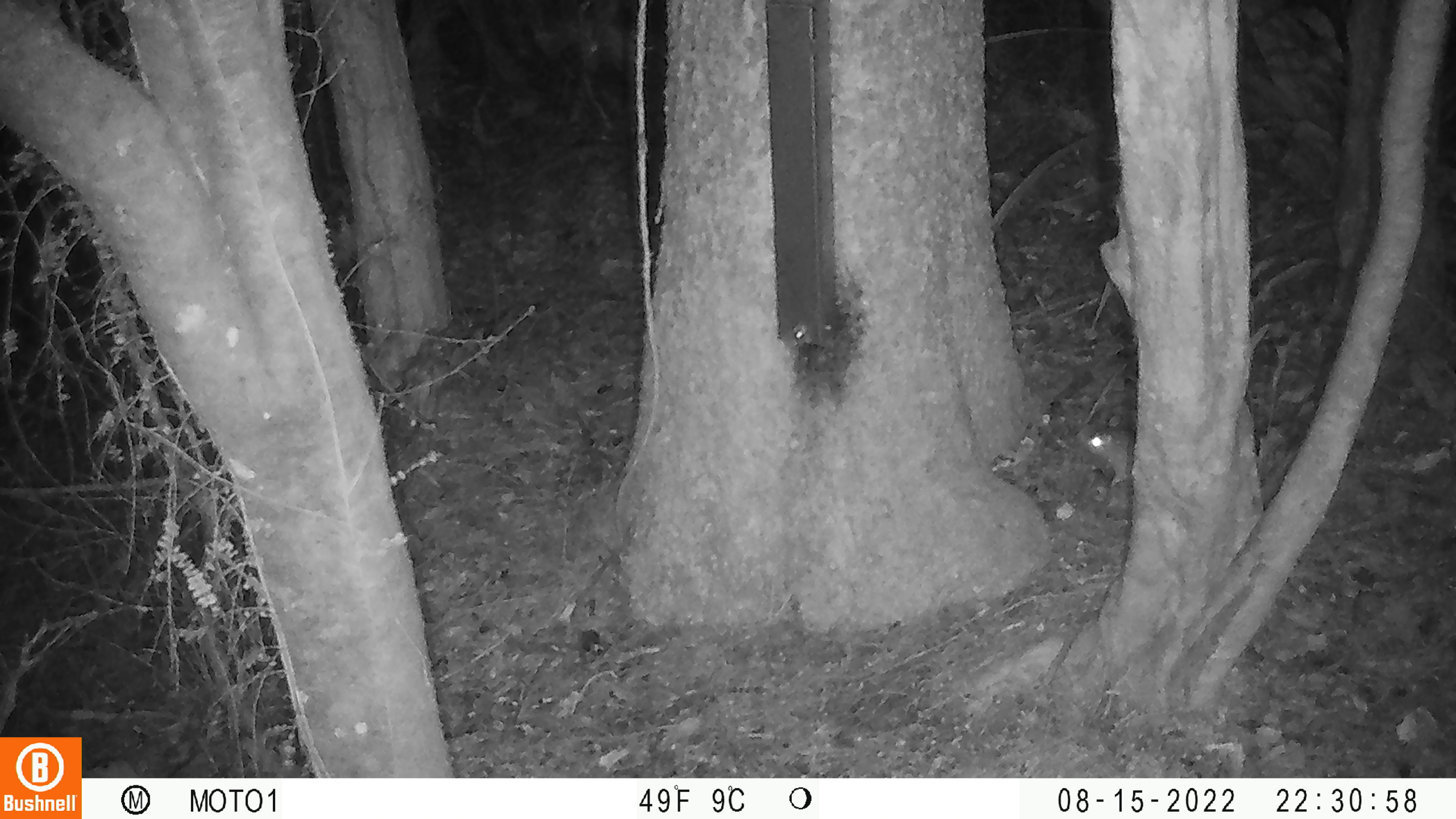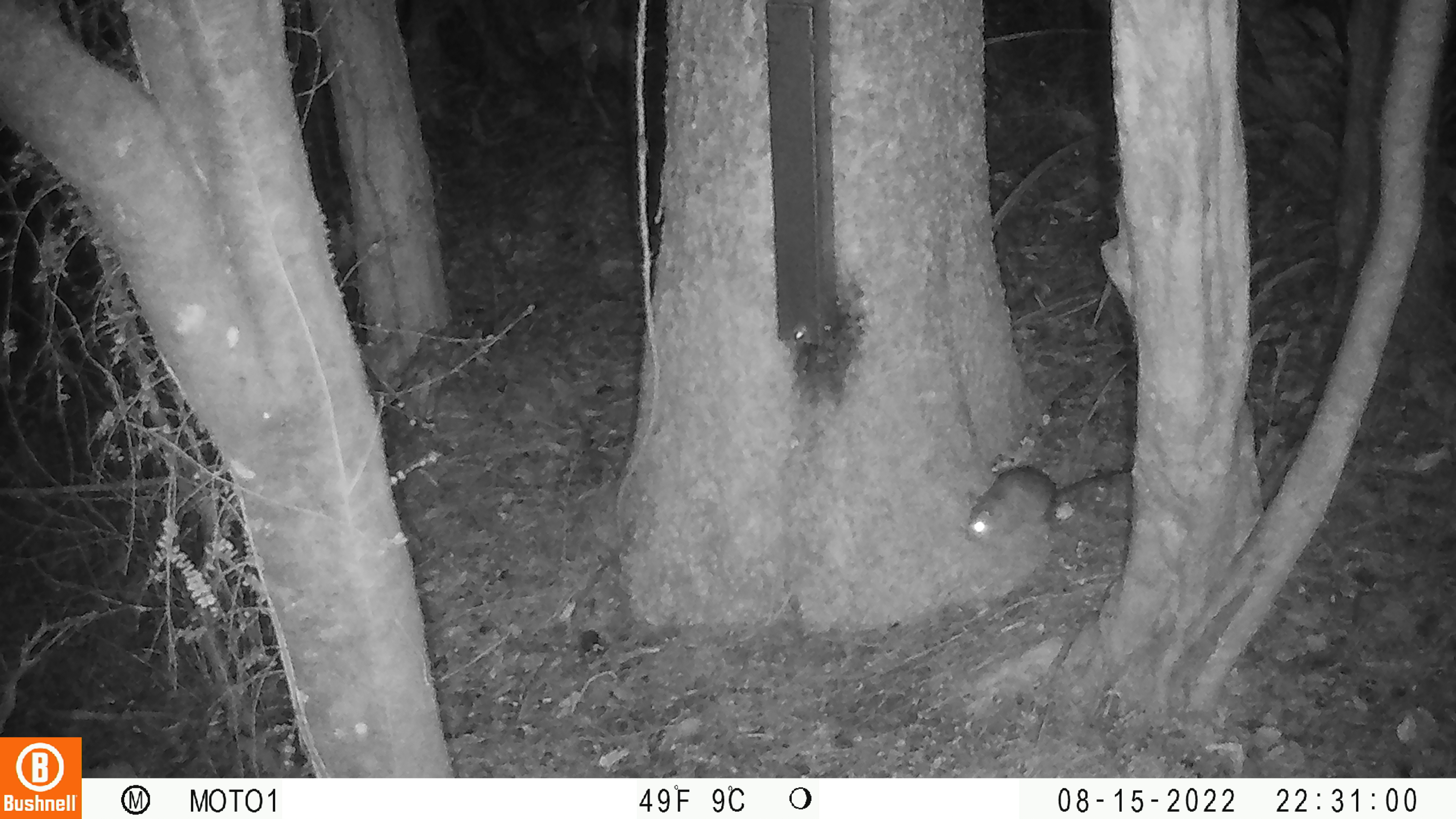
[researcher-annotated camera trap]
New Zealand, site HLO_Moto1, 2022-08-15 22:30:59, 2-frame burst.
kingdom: Animalia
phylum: Chordata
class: Mammalia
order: Rodentia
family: Muridae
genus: Rattus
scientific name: Rattus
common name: rat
Rat (Rattus).